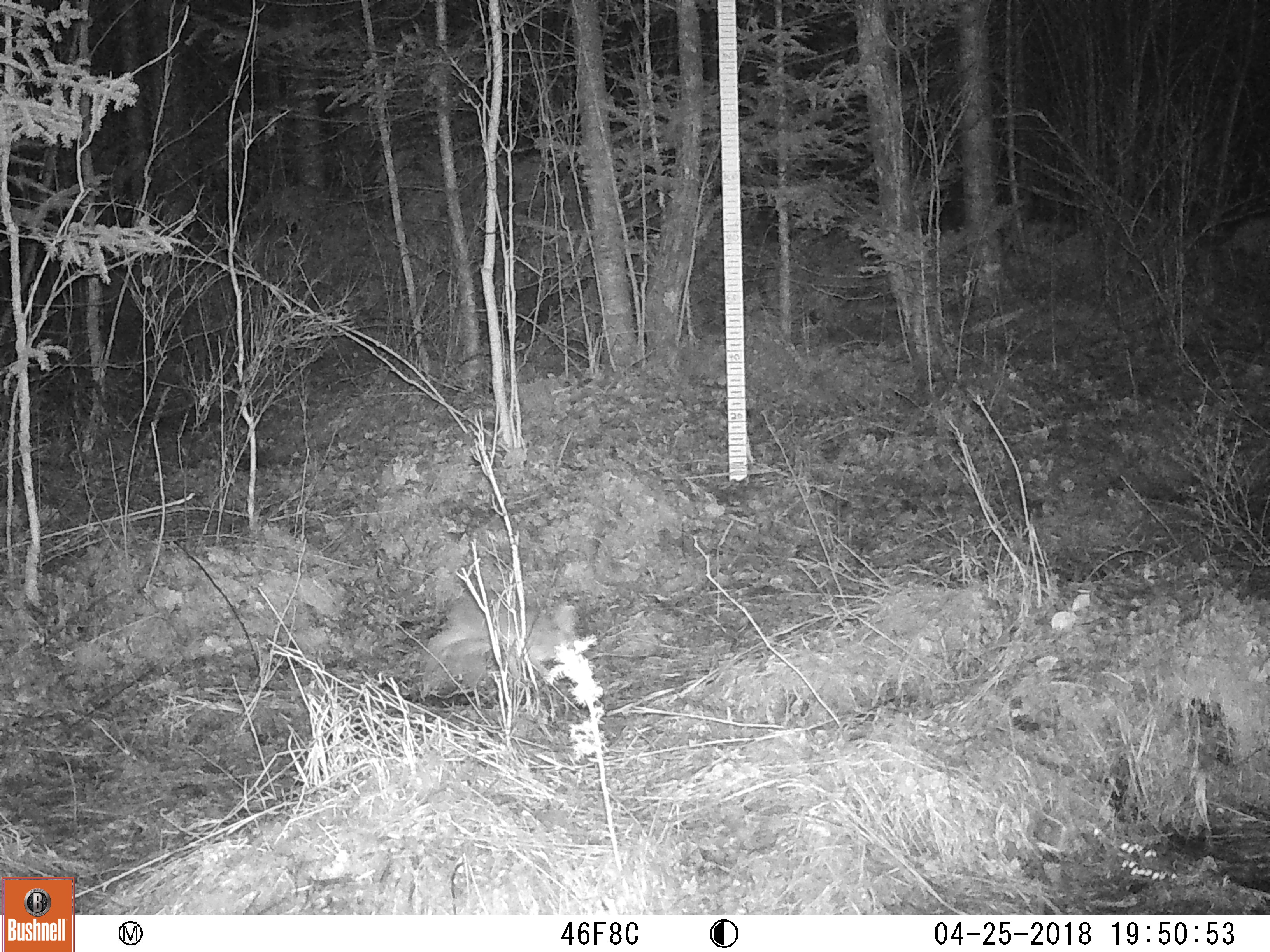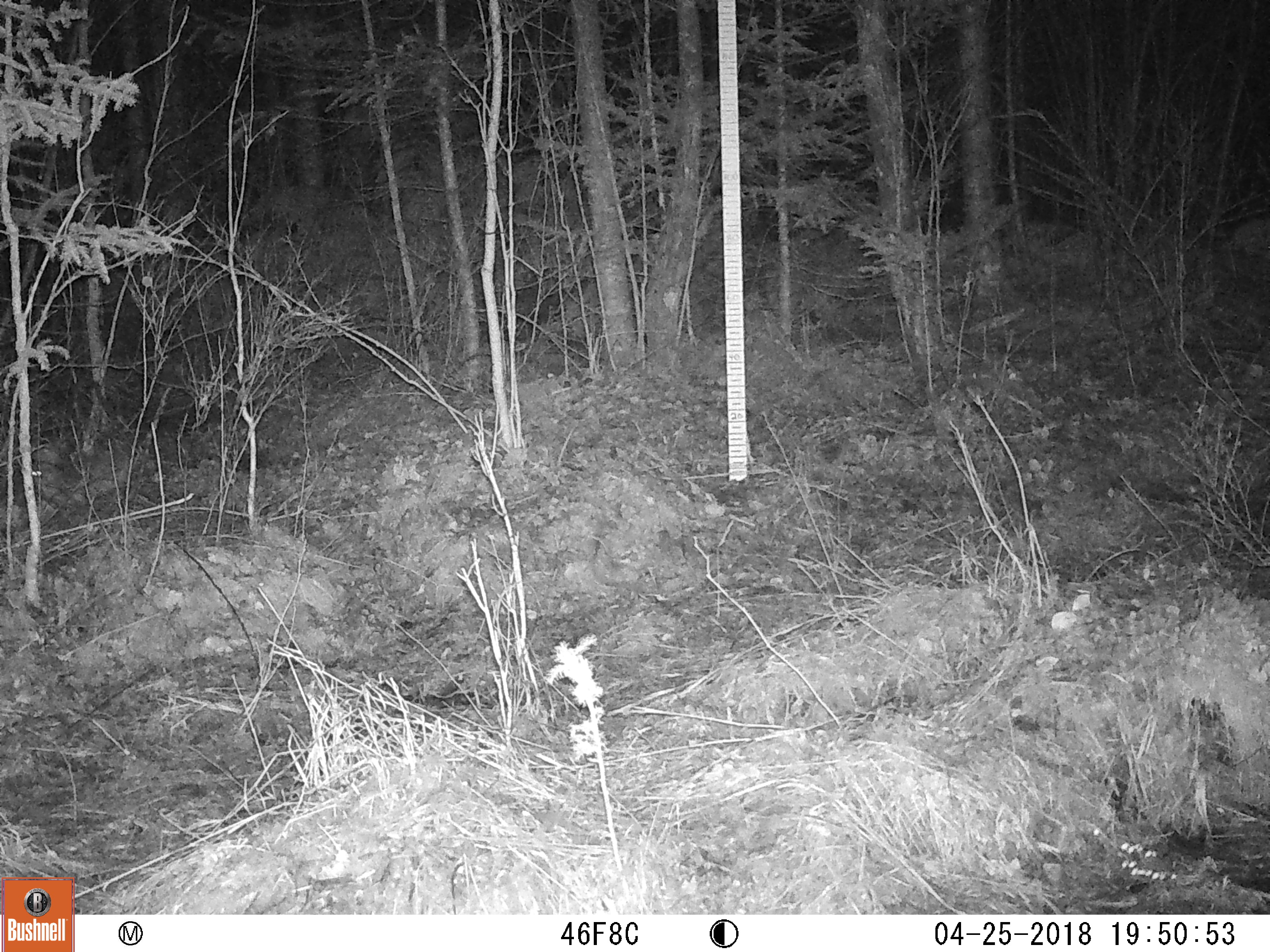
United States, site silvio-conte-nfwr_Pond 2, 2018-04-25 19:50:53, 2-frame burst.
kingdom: Animalia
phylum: Chordata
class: Mammalia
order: Lagomorpha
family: Leporidae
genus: Lepus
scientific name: Lepus americanus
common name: snowshoe hare